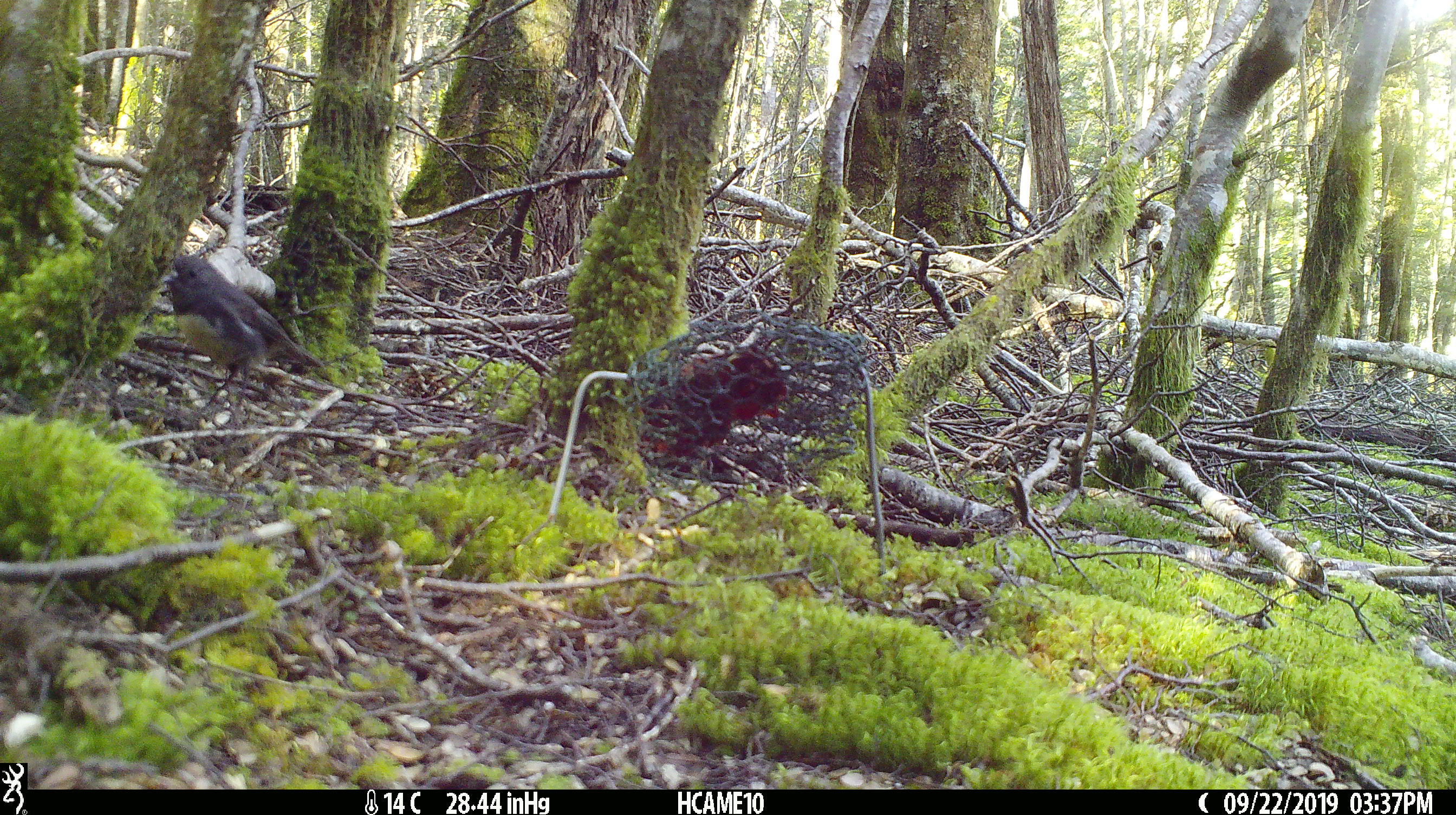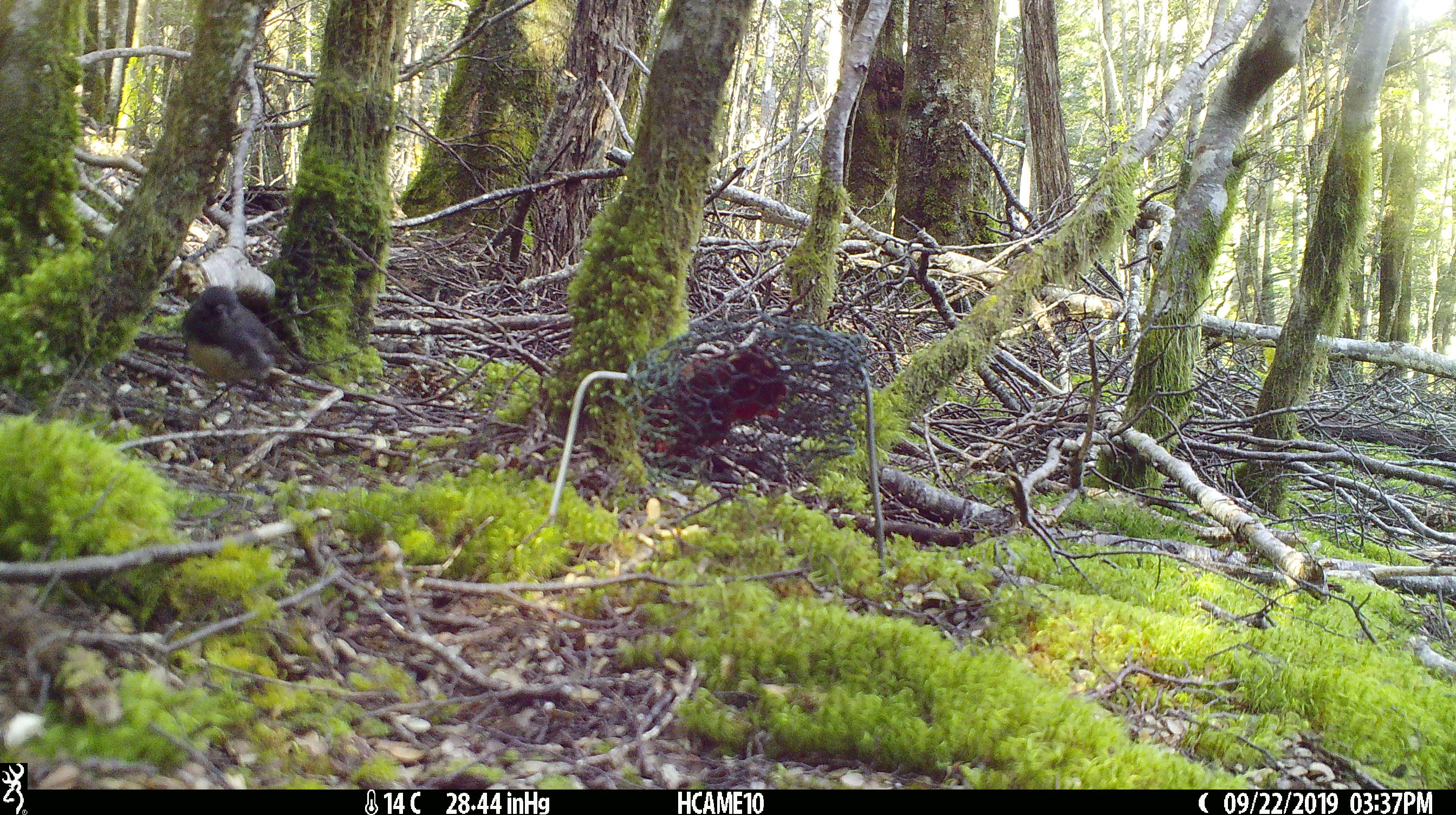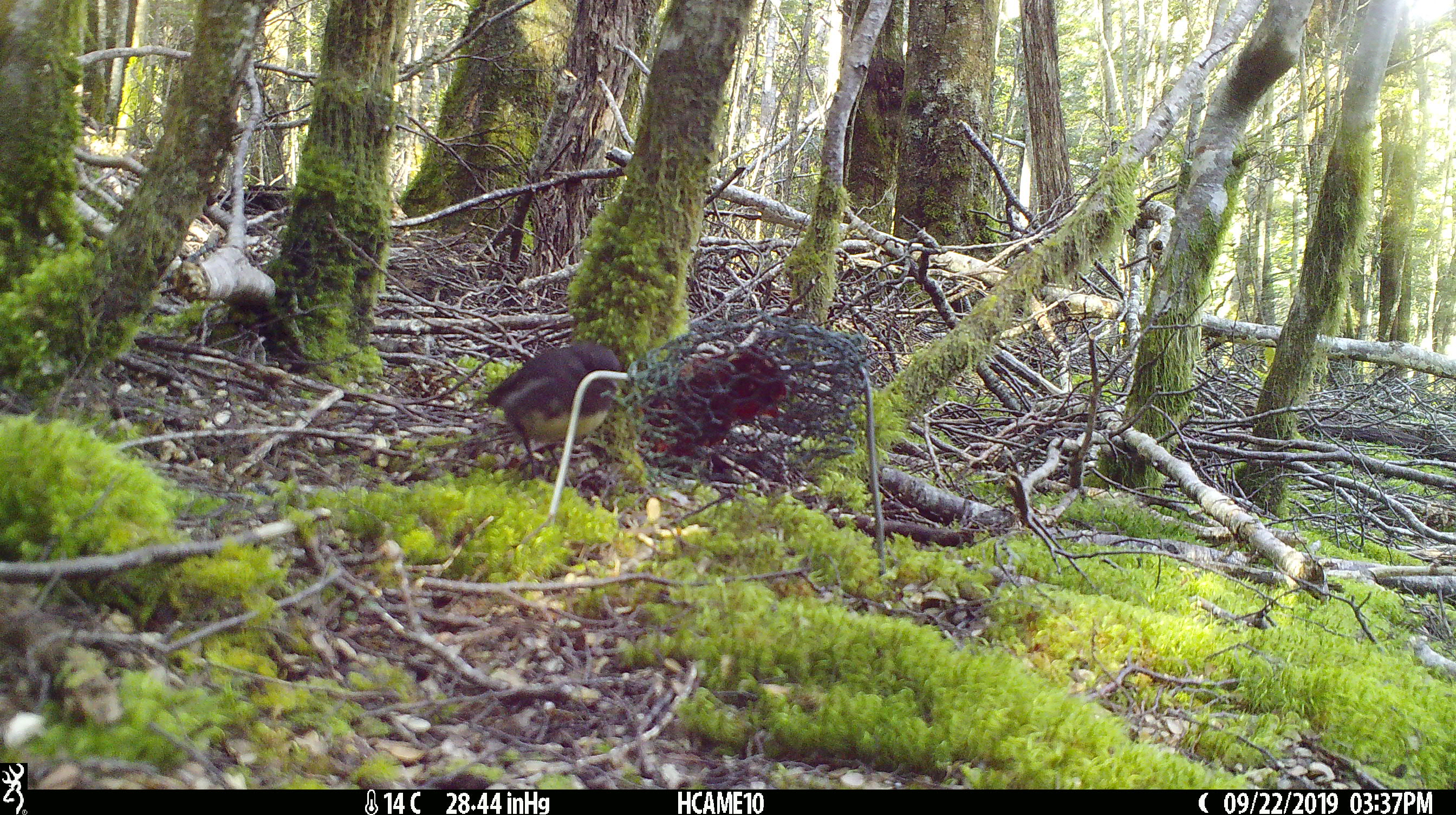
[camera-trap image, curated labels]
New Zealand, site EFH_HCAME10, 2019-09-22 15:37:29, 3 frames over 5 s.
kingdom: Animalia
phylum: Chordata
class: Aves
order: Passeriformes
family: Petroicidae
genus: Petroica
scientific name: Petroica australis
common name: new zealand robin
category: robin